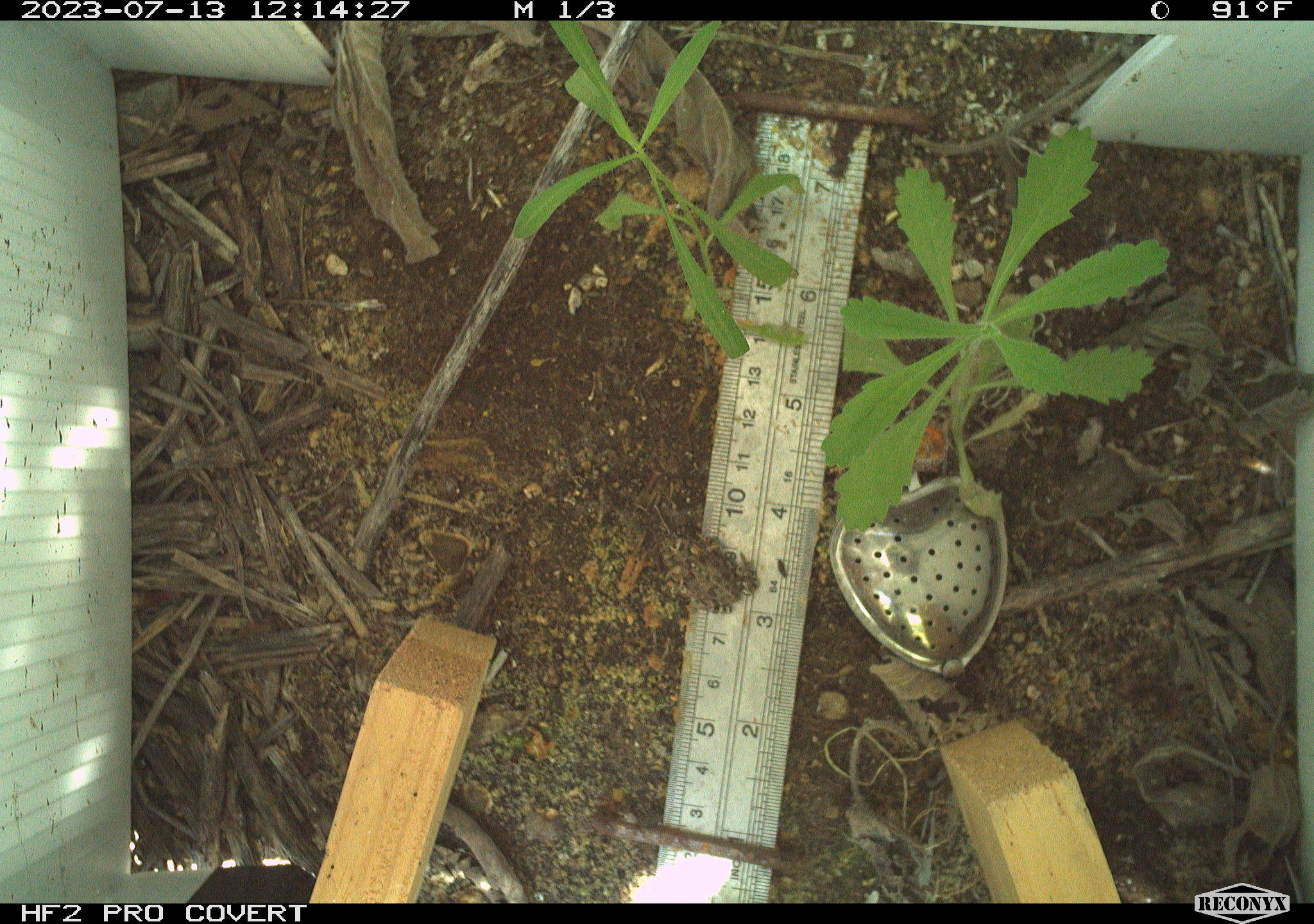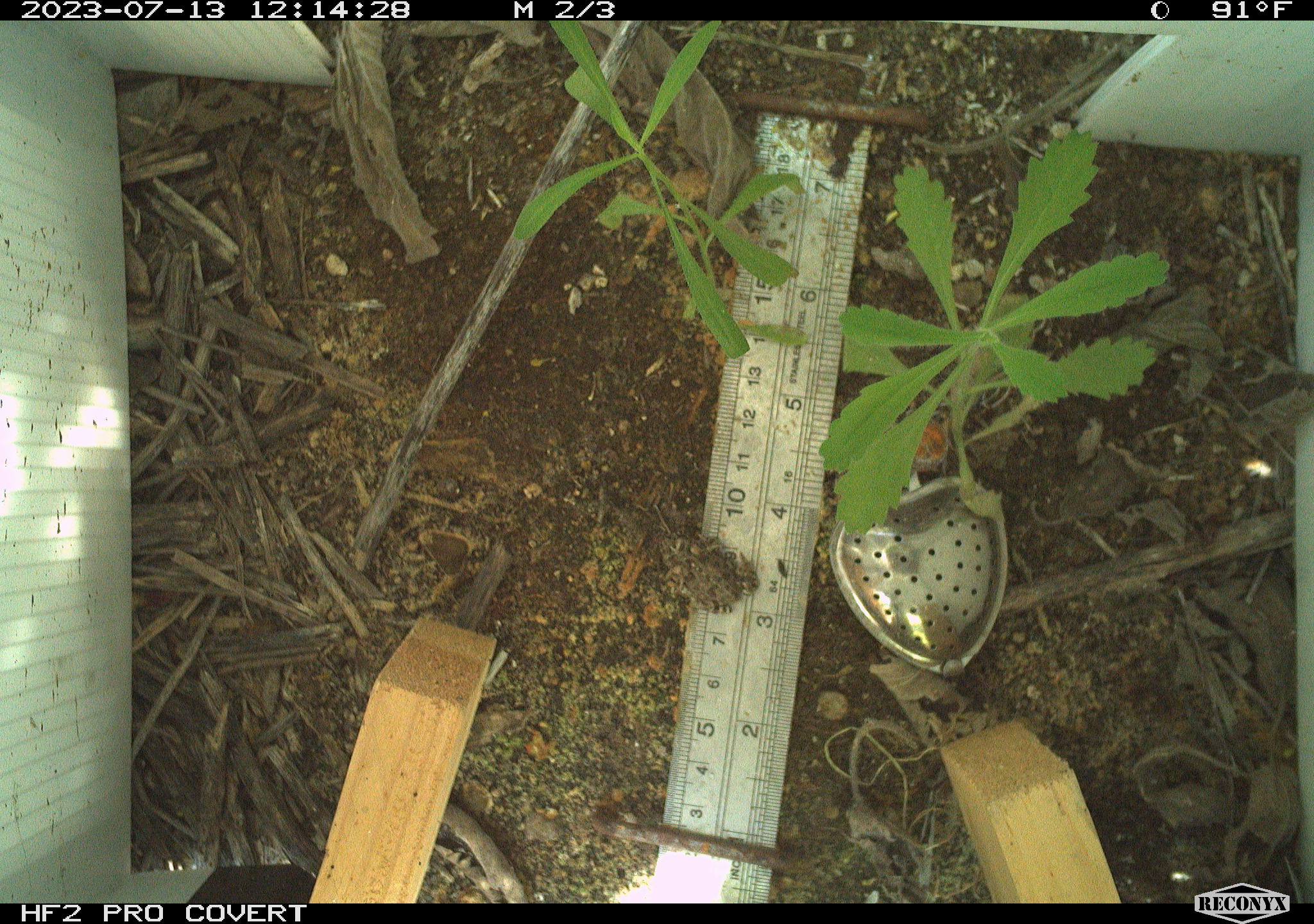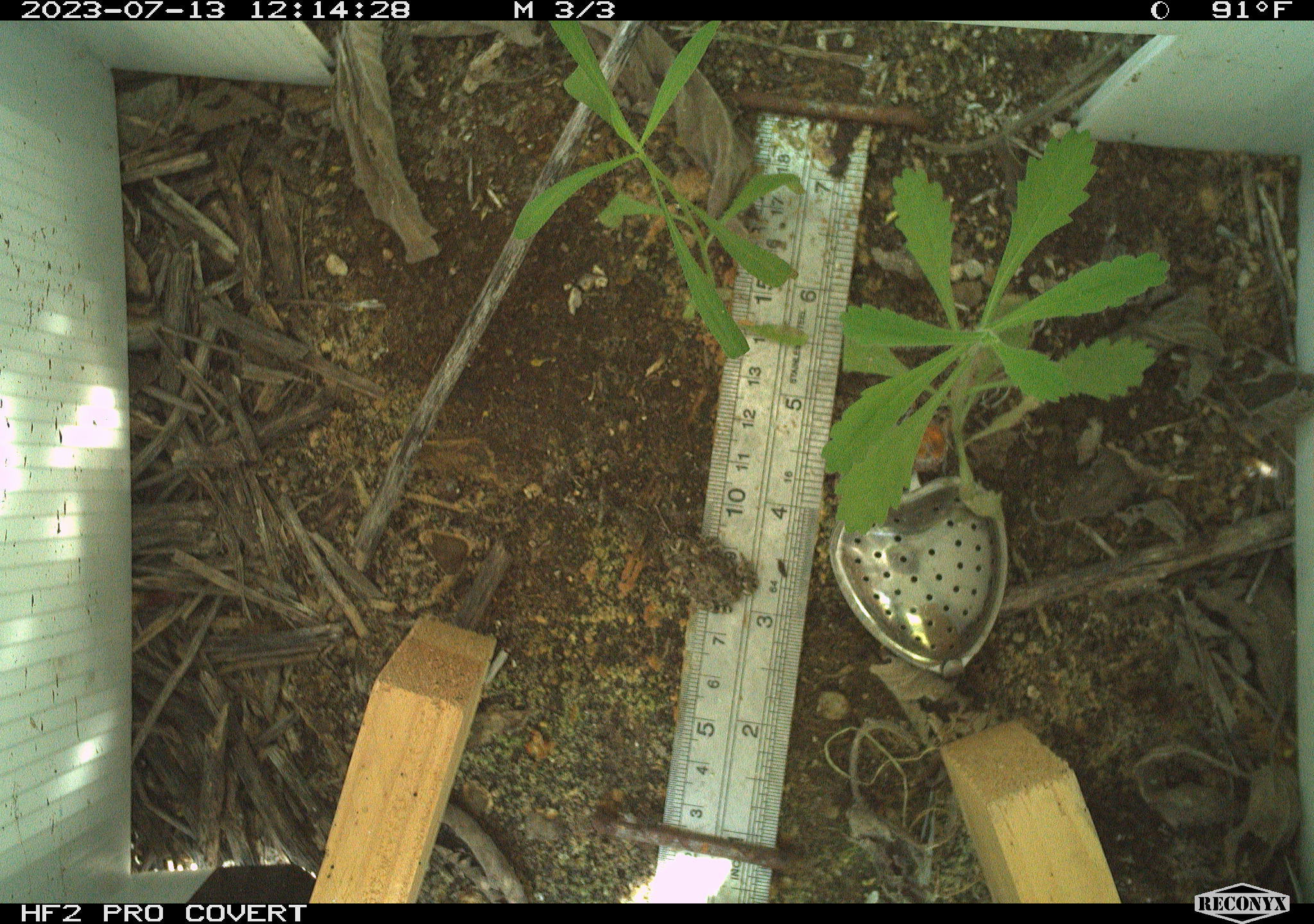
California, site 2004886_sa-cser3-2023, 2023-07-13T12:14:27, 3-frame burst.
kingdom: Animalia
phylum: Chordata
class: Amphibia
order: Anura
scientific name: Anura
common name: frogs